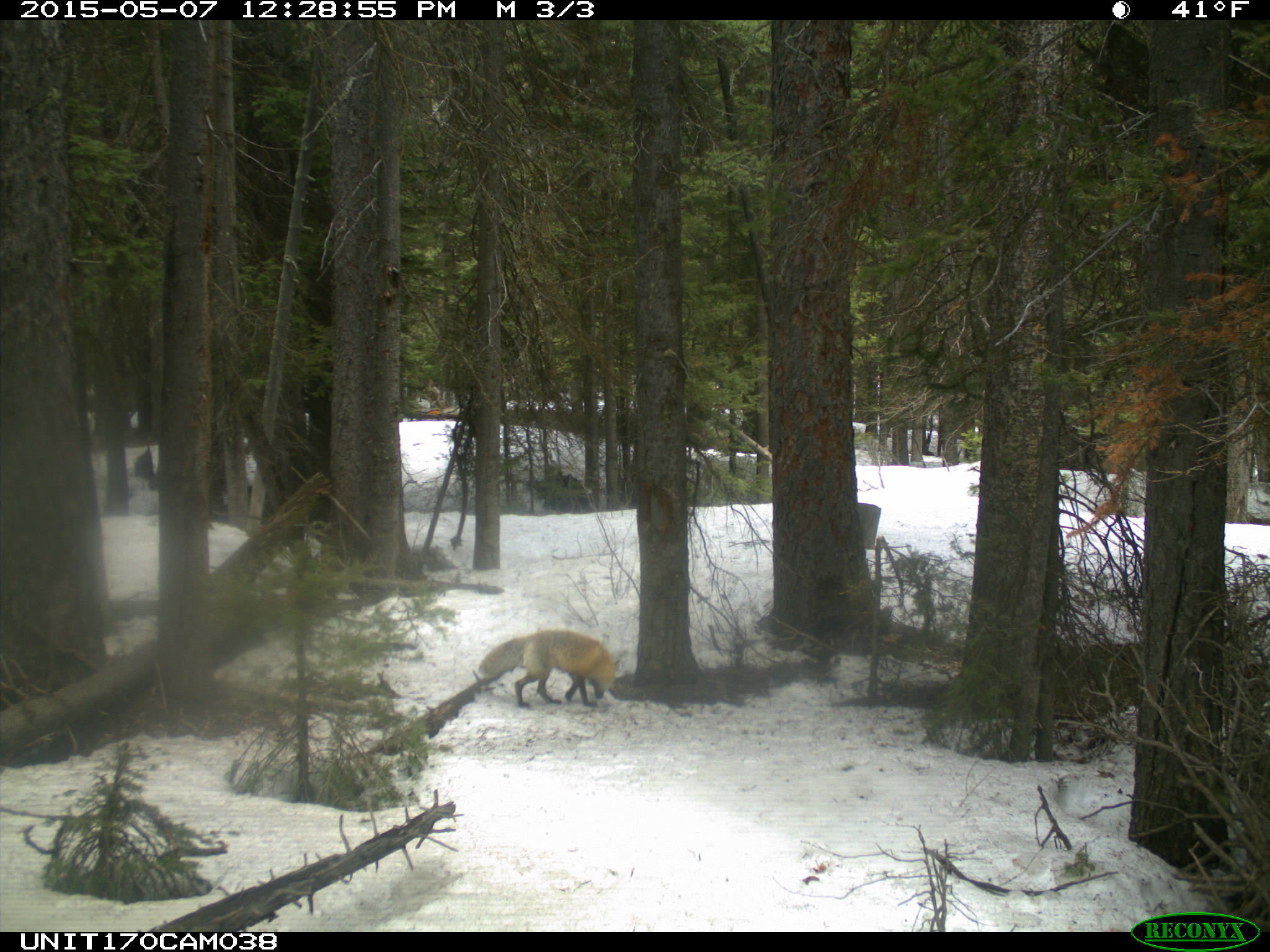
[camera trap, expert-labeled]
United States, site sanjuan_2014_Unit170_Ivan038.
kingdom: Animalia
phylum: Chordata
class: Mammalia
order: Carnivora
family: Canidae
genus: Vulpes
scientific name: Vulpes vulpes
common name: red fox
Vulpes vulpes (red fox).